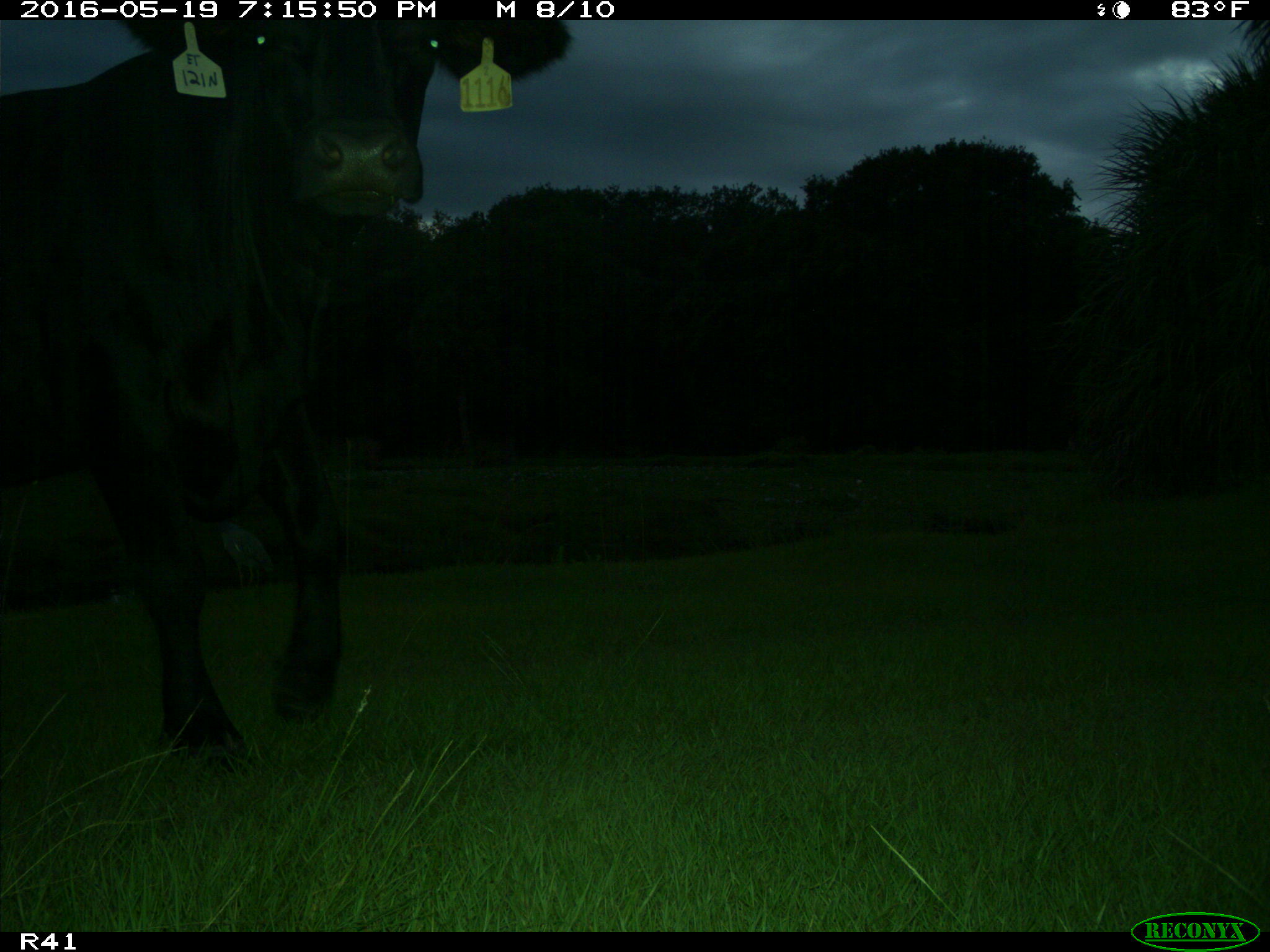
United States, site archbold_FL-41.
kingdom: Animalia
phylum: Chordata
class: Mammalia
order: Artiodactyla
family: Bovidae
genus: Bos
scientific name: Bos taurus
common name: domestic cow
Bos taurus (domestic cow).